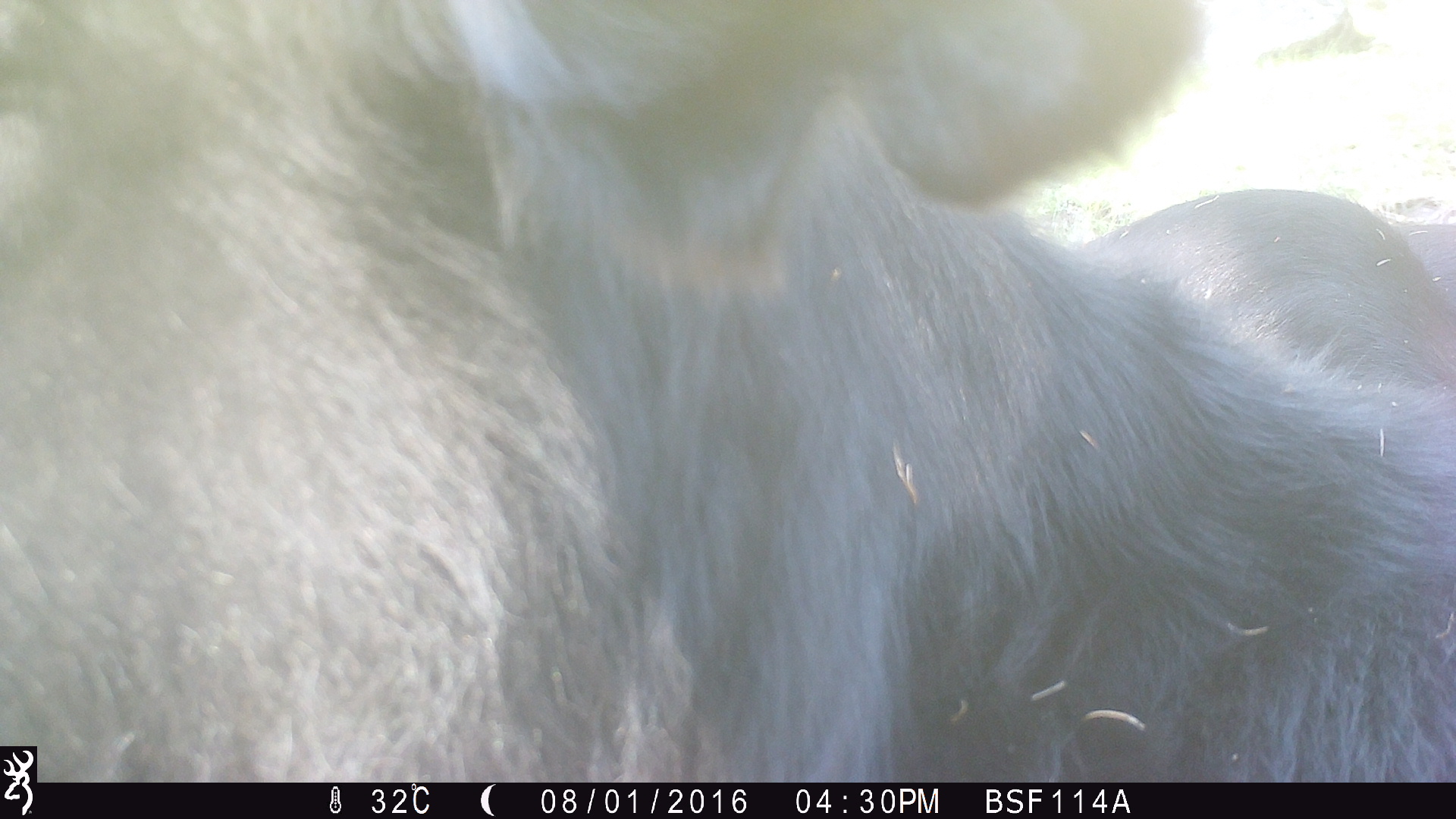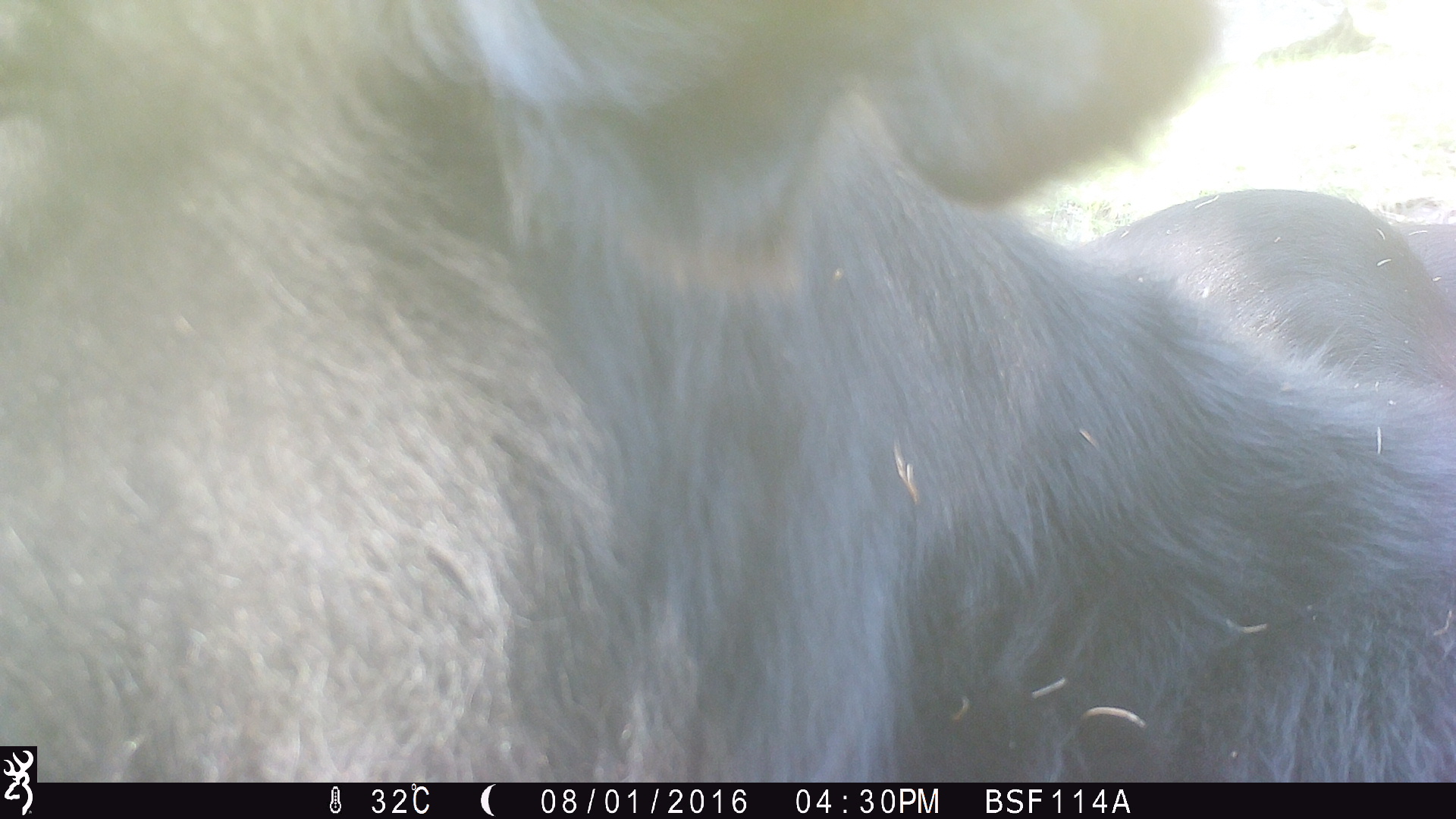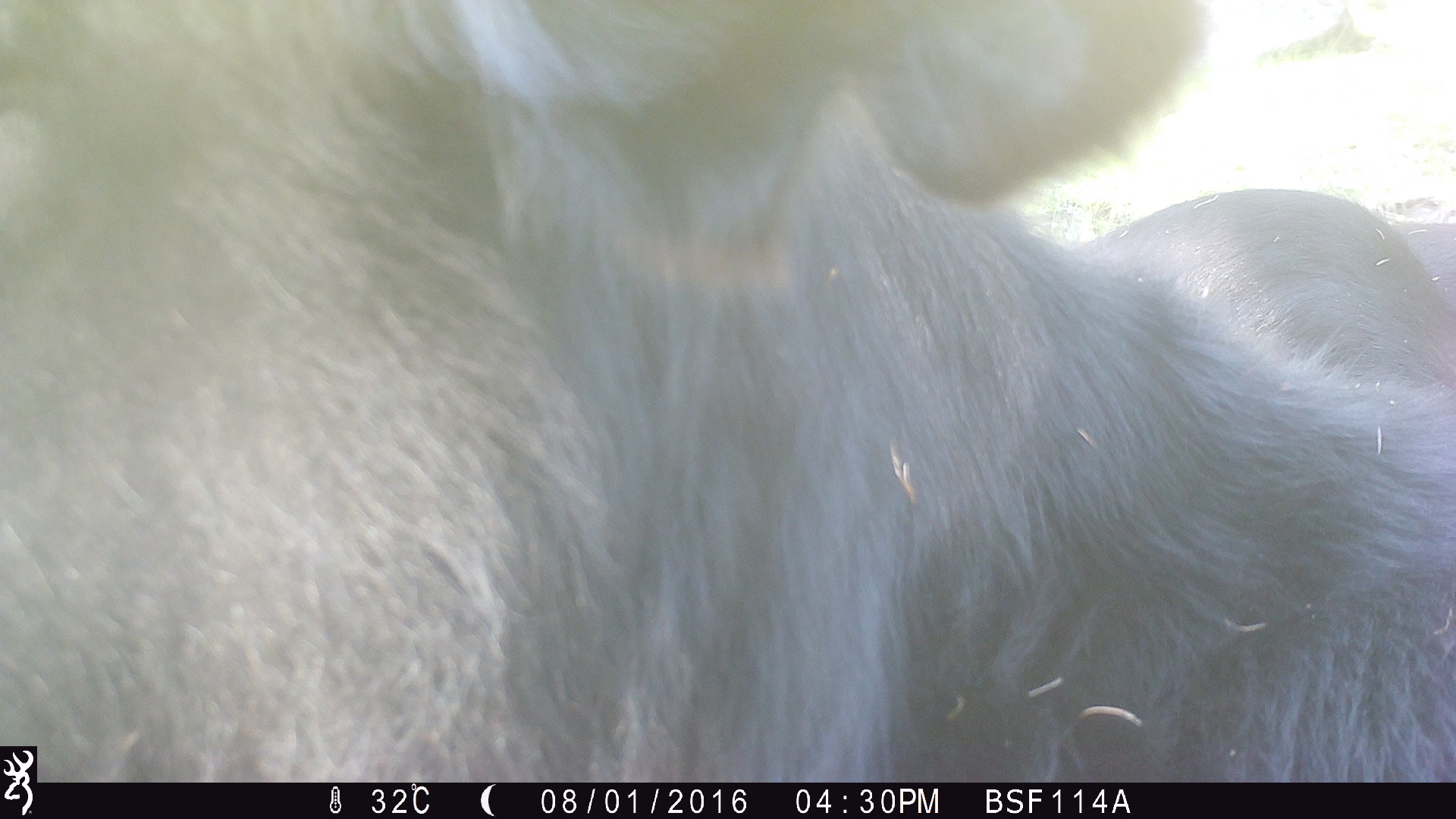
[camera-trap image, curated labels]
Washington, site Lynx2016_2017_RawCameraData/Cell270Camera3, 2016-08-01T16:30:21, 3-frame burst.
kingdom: Animalia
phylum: Chordata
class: Mammalia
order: Artiodactyla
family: Bovidae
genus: Bos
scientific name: Bos taurus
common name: domestic cattle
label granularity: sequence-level